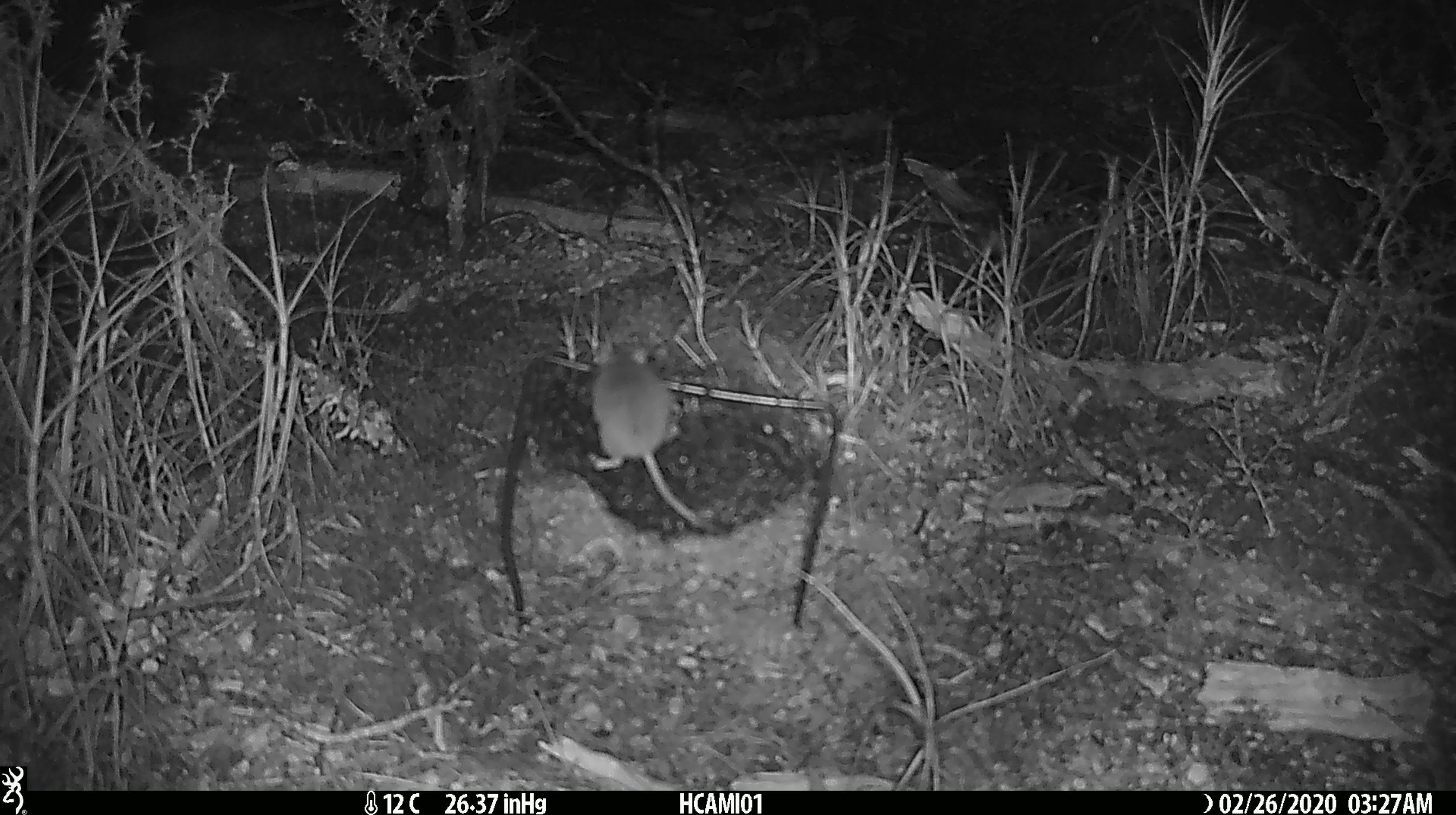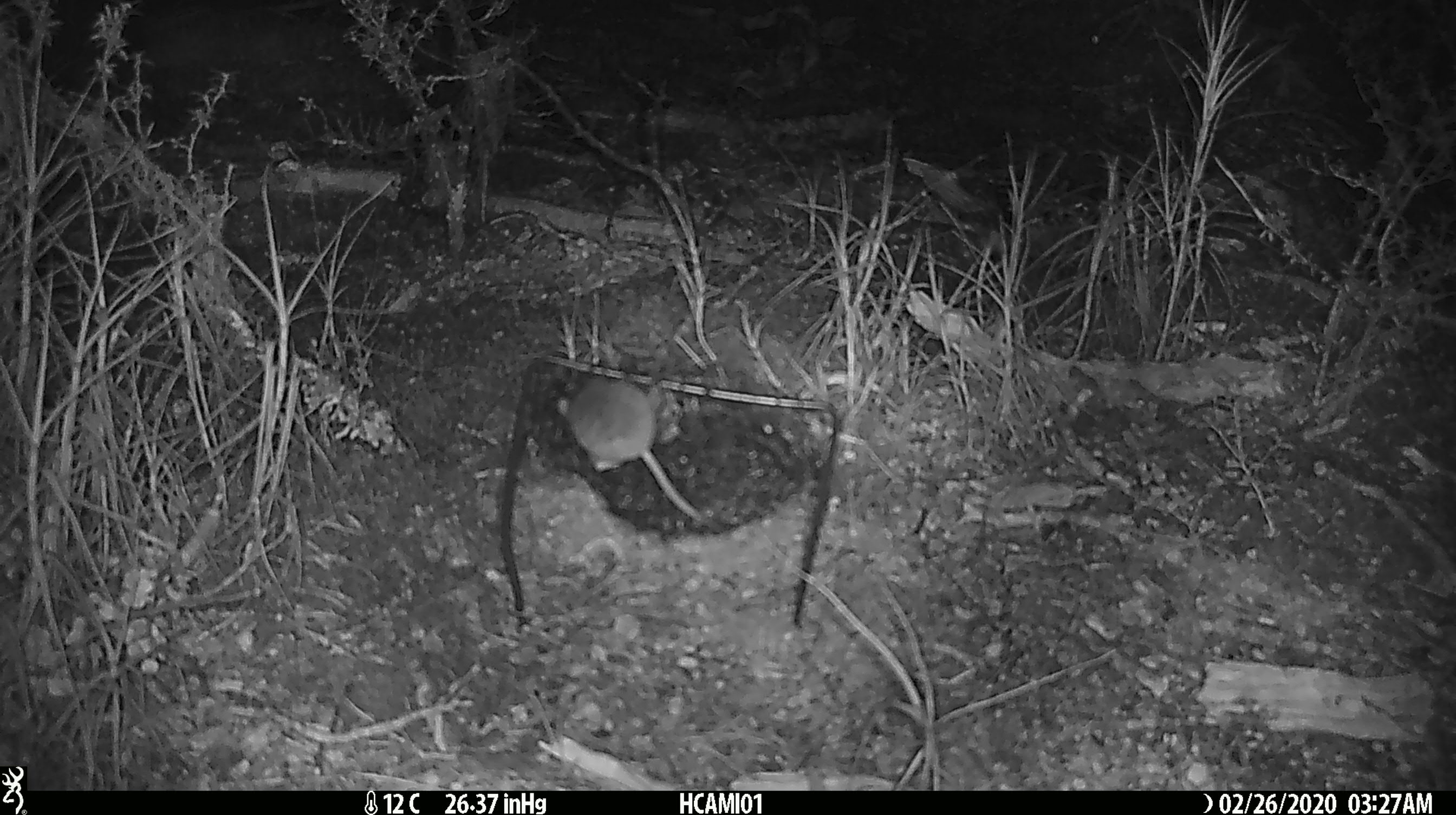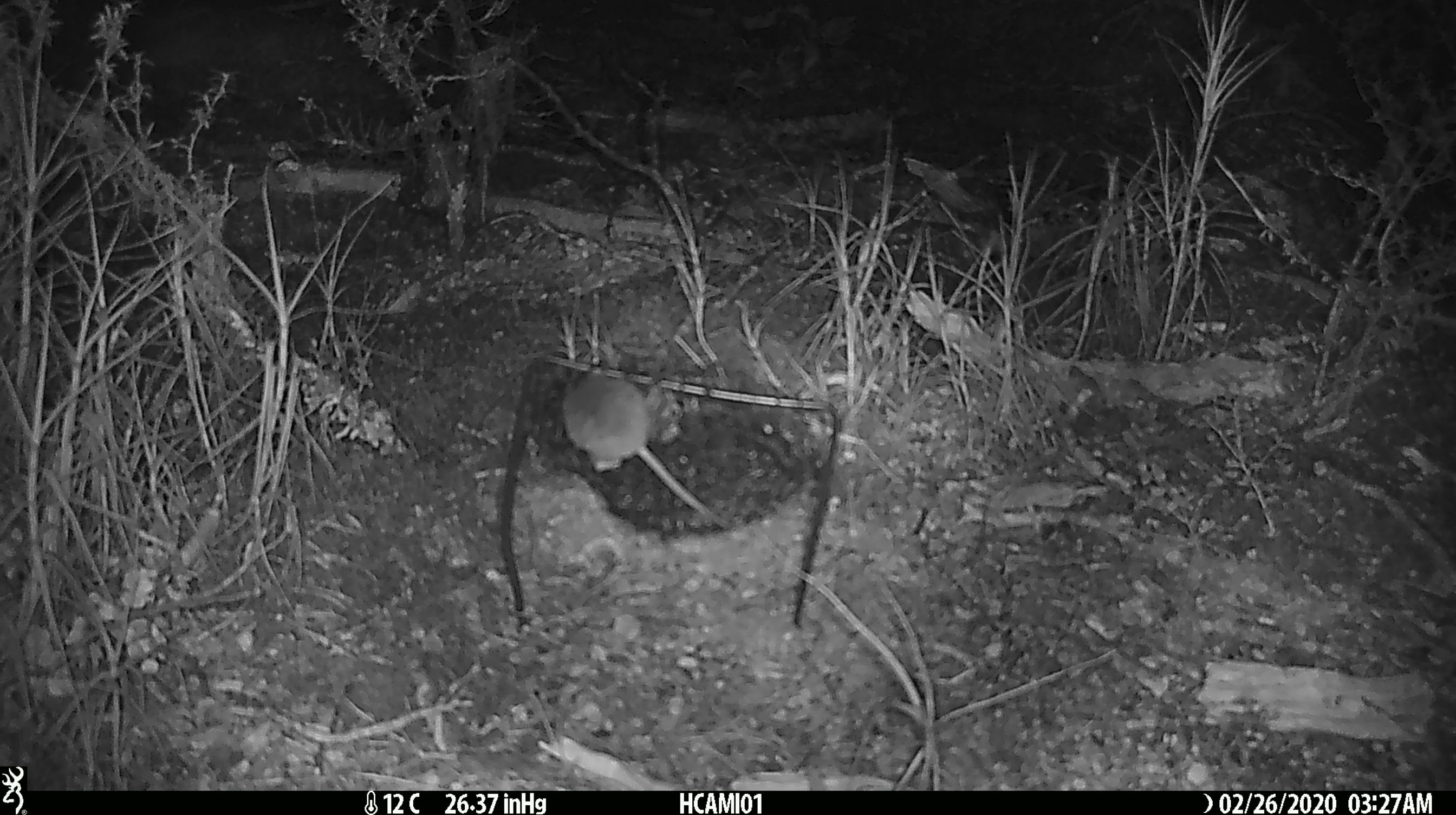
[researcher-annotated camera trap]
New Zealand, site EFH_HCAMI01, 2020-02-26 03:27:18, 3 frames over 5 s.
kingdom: Animalia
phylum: Chordata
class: Mammalia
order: Rodentia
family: Muridae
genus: Mus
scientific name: Mus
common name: mouse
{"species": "mouse (Mus)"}